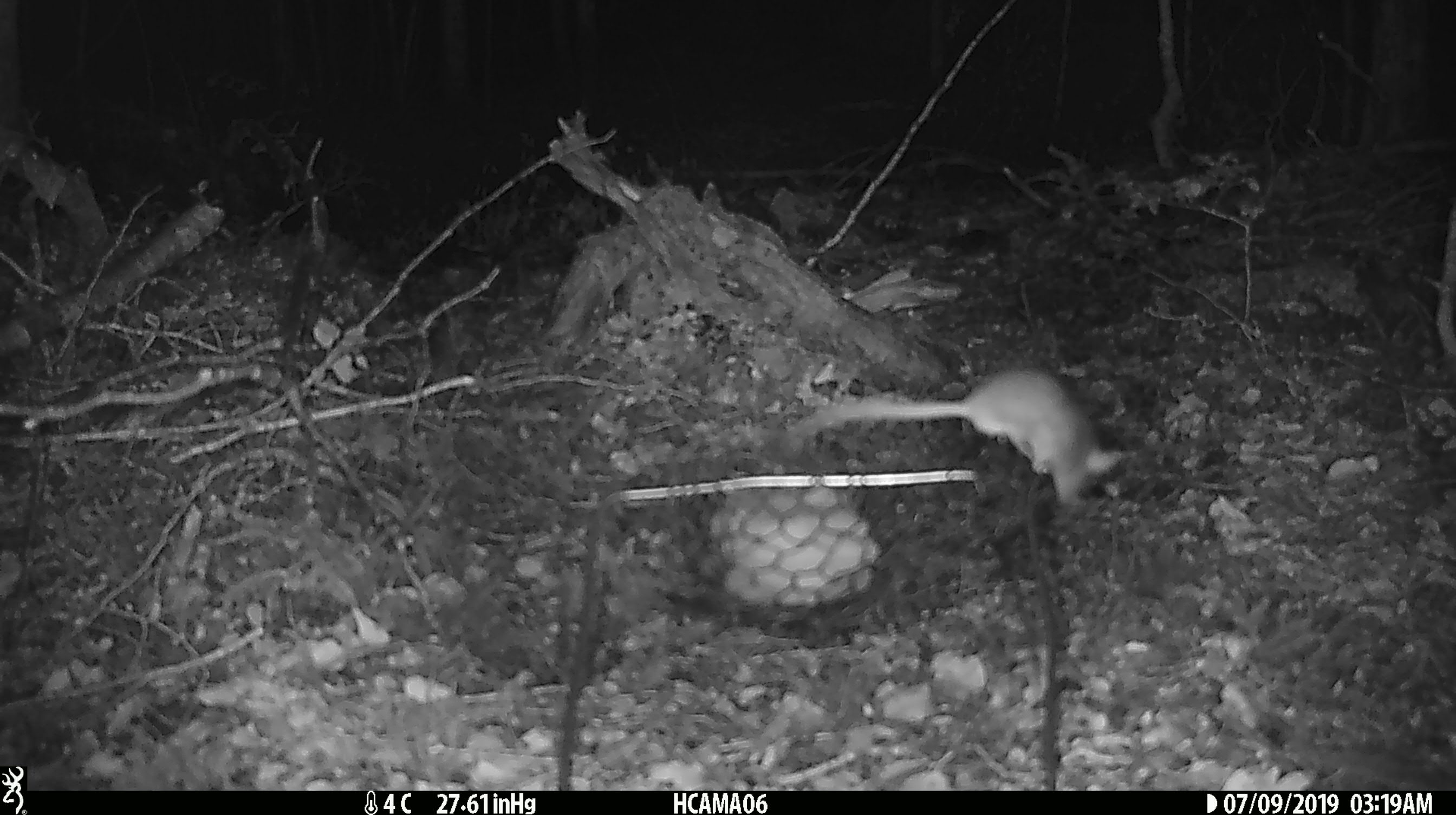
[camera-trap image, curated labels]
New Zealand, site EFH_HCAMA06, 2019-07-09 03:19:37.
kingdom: Animalia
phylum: Chordata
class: Mammalia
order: Rodentia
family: Muridae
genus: Mus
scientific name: Mus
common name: mouse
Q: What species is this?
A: Mouse (Mus).